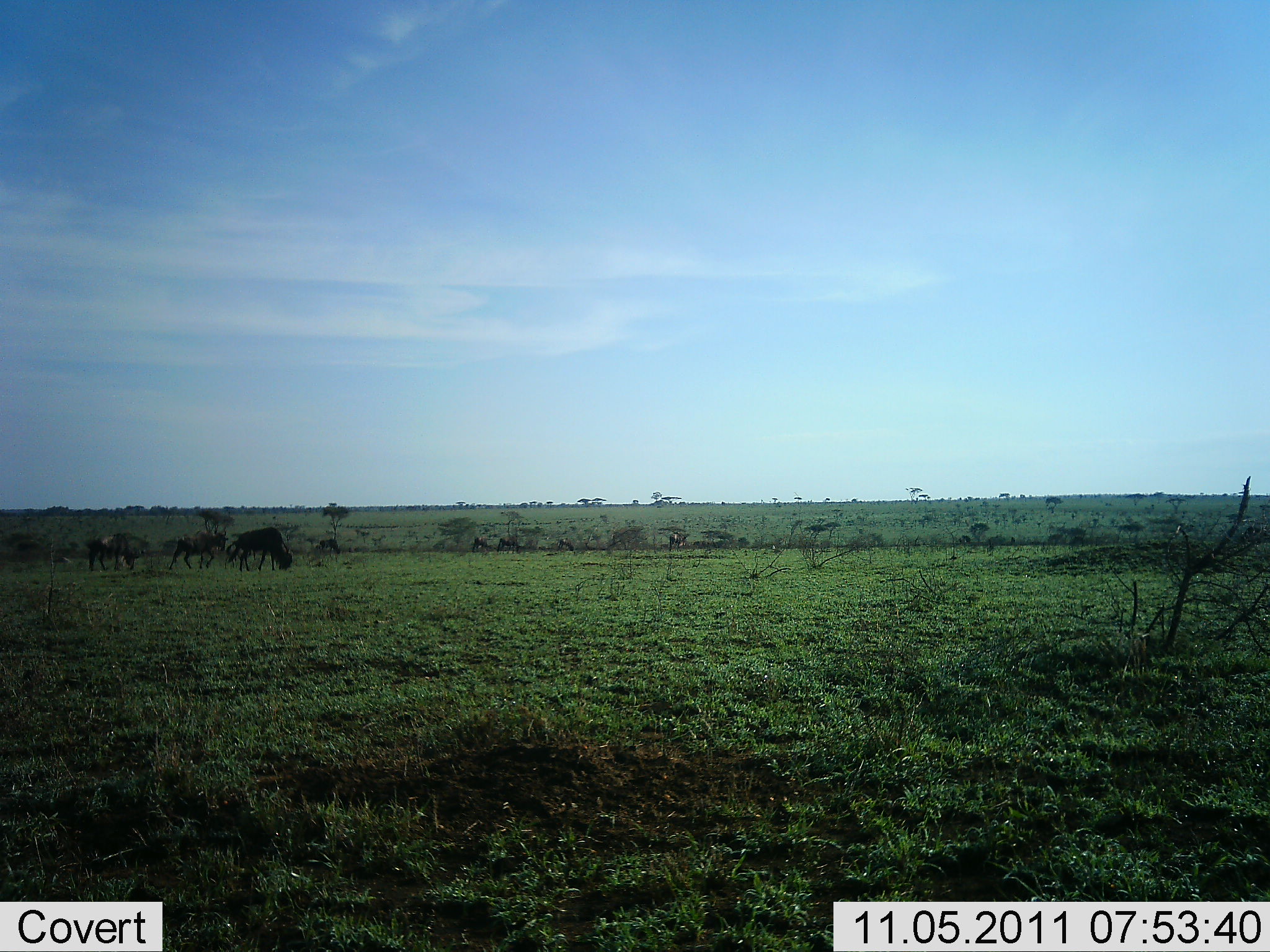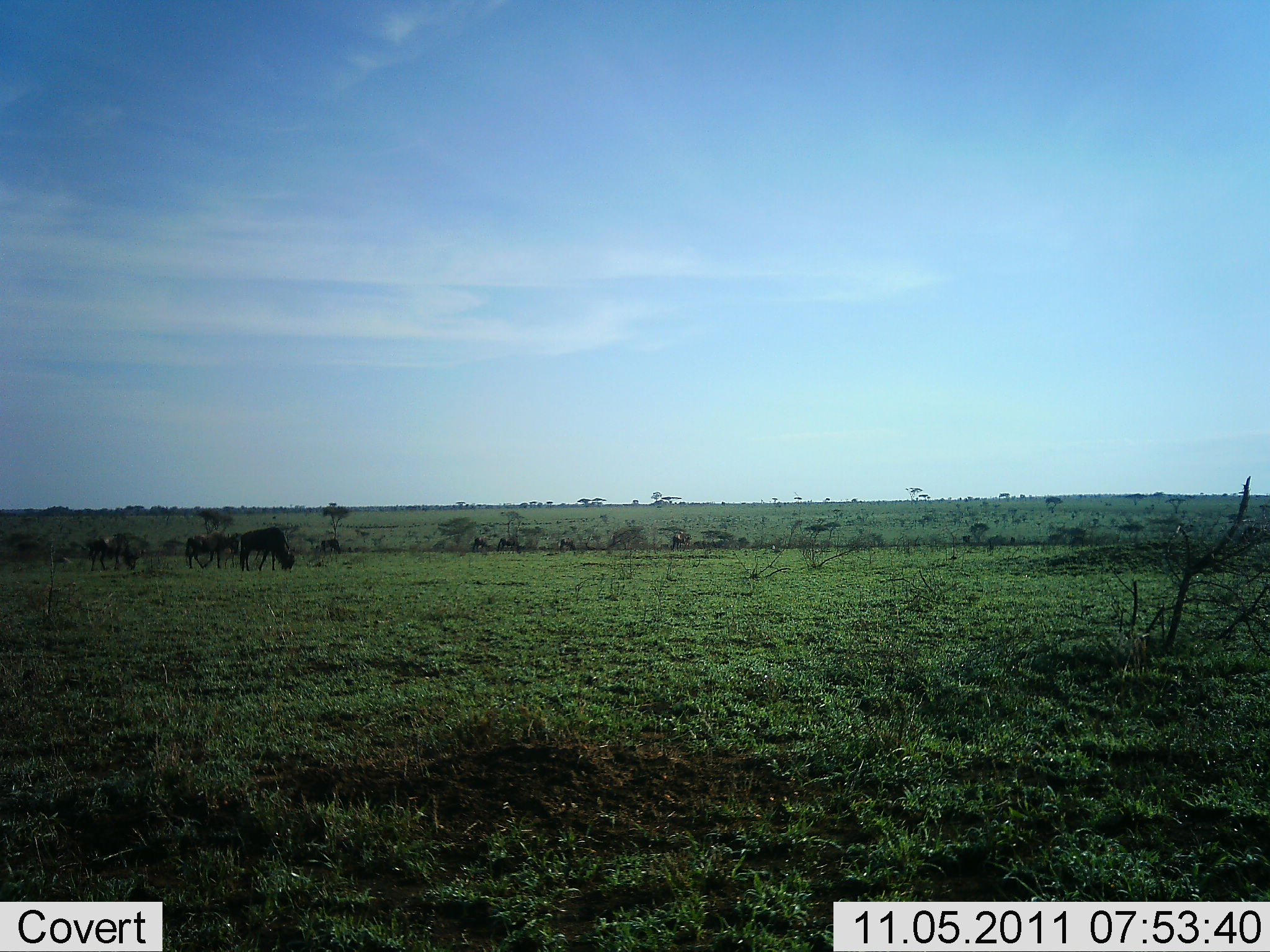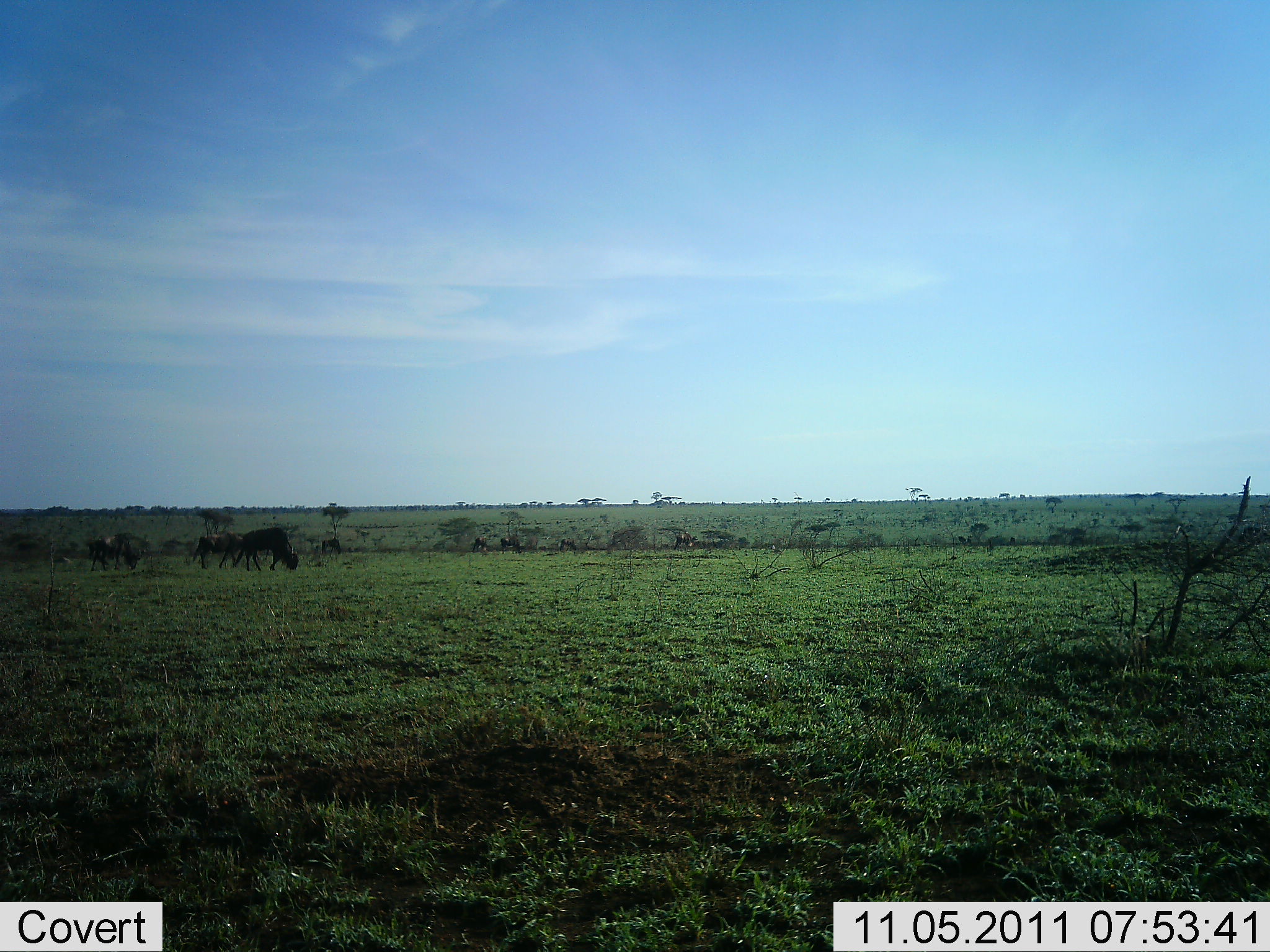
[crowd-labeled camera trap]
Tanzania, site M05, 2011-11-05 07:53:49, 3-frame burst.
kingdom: Animalia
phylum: Chordata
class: Mammalia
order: Artiodactyla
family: Bovidae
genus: Connochaetes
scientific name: Connochaetes taurinus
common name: blue wildebeest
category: wildebeest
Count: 6.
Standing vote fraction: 44%.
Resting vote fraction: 0%.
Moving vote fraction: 81%.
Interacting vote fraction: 0%.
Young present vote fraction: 0%.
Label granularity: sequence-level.